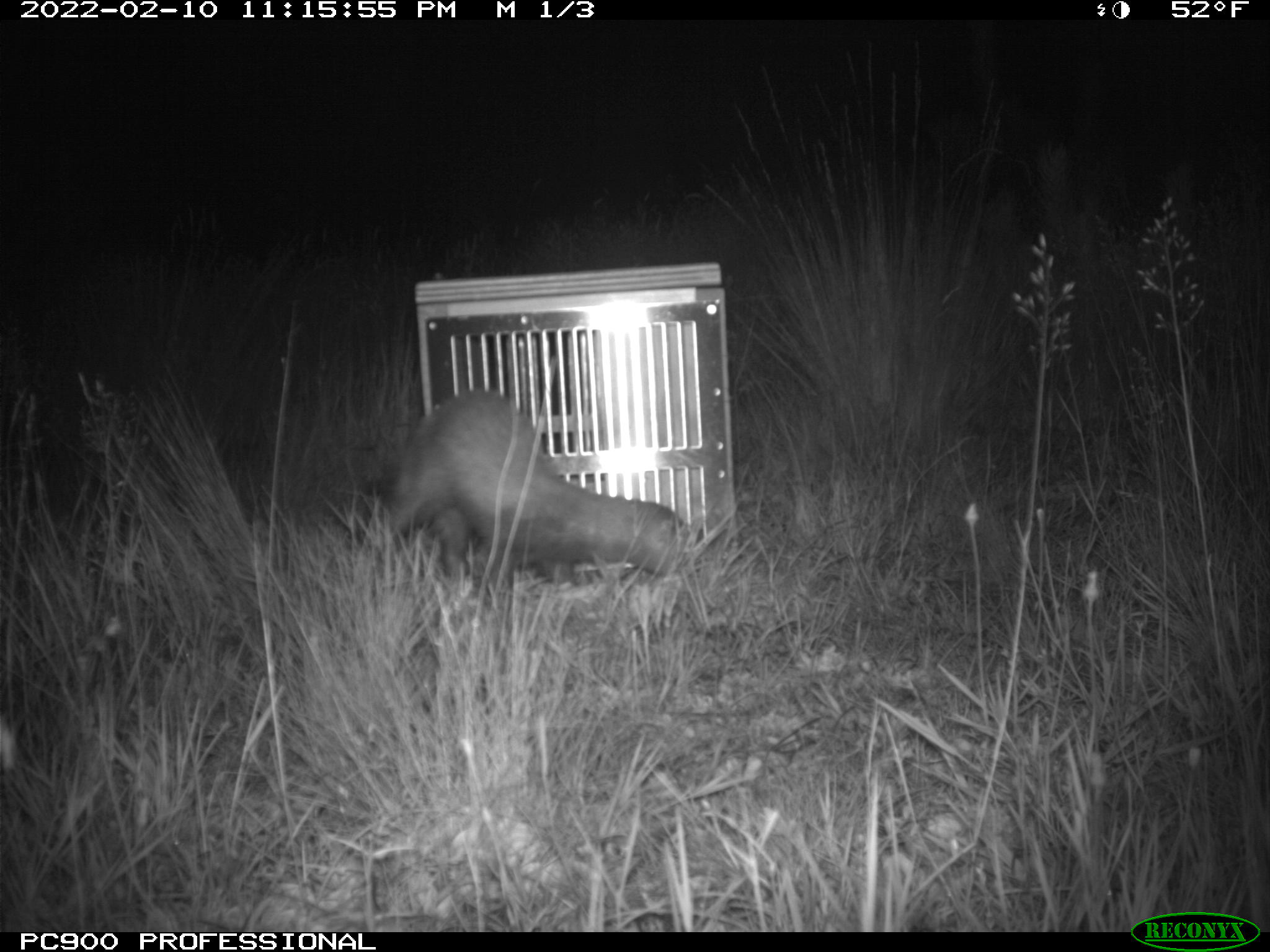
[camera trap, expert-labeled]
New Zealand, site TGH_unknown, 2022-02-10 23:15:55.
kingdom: Animalia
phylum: Chordata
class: Mammalia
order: Carnivora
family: Mustelidae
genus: Mustela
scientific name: Mustela furo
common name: ferret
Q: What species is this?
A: Ferret (Mustela furo).